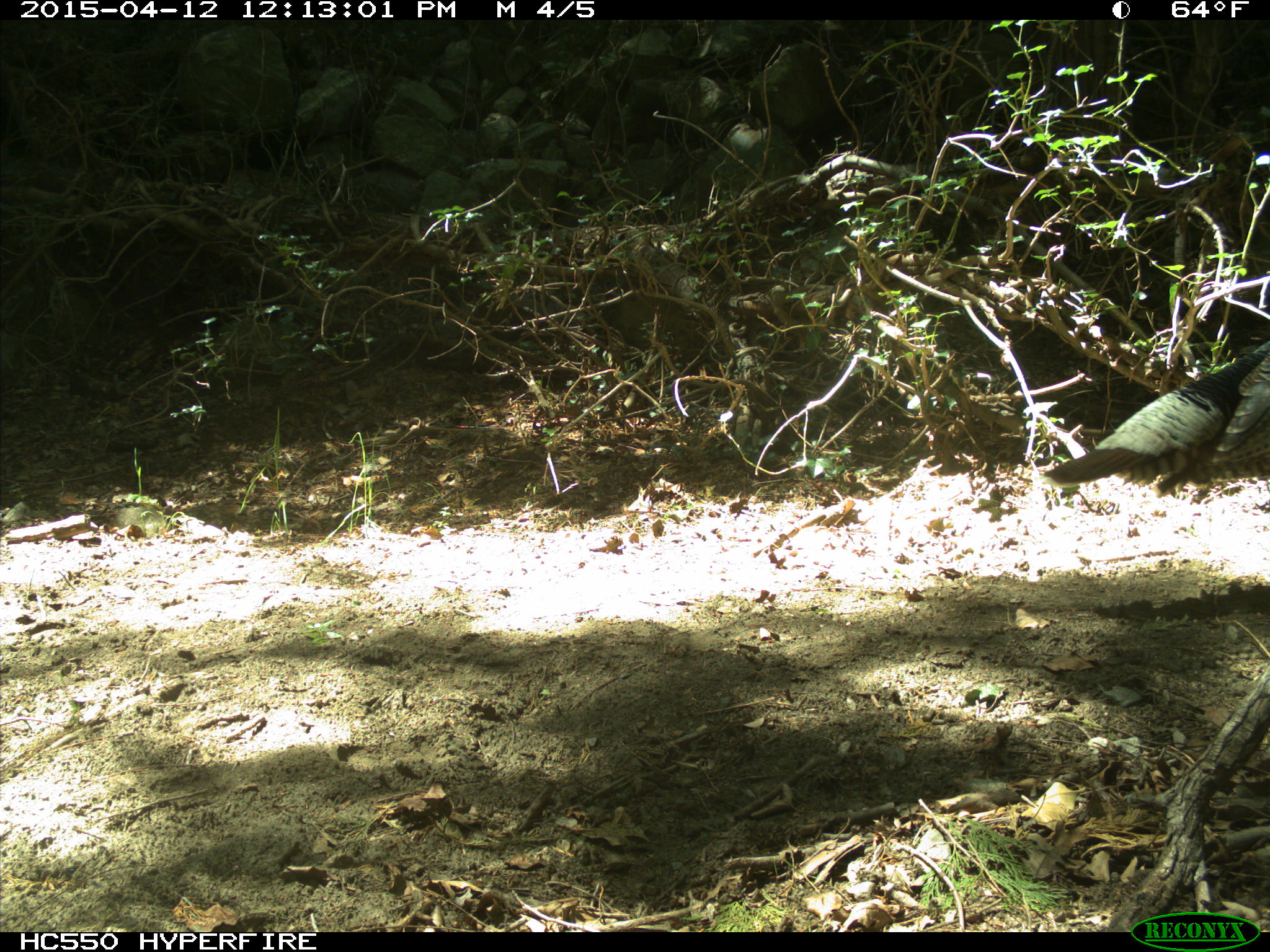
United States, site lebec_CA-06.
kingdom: Animalia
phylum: Chordata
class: Aves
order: Galliformes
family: Phasianidae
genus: Meleagris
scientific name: Meleagris gallopavo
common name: wild turkey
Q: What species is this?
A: Meleagris gallopavo (wild turkey).